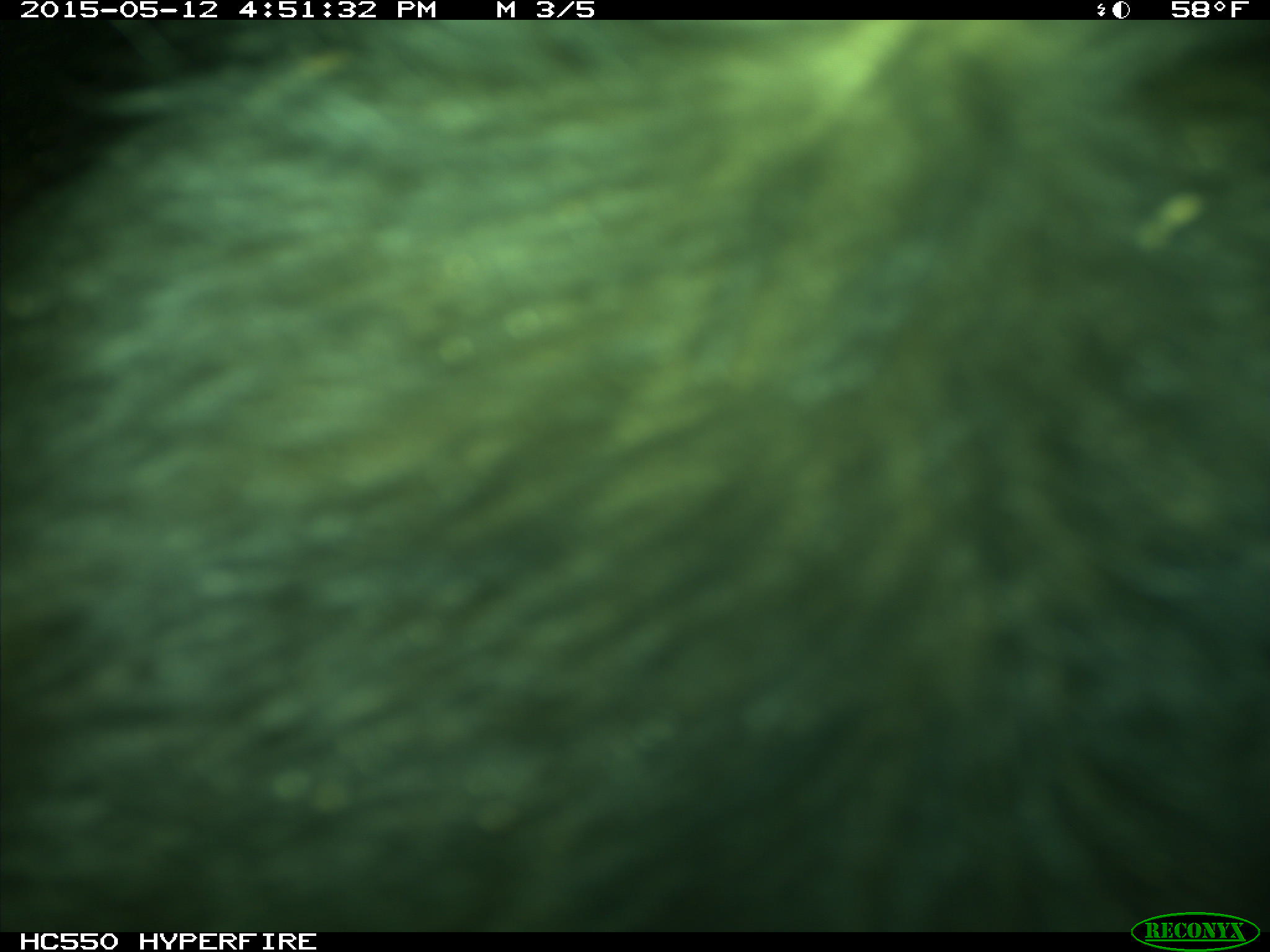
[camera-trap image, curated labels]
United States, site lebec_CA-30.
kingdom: Animalia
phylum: Chordata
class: Mammalia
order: Artiodactyla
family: Bovidae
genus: Bos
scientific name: Bos taurus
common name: domestic cow